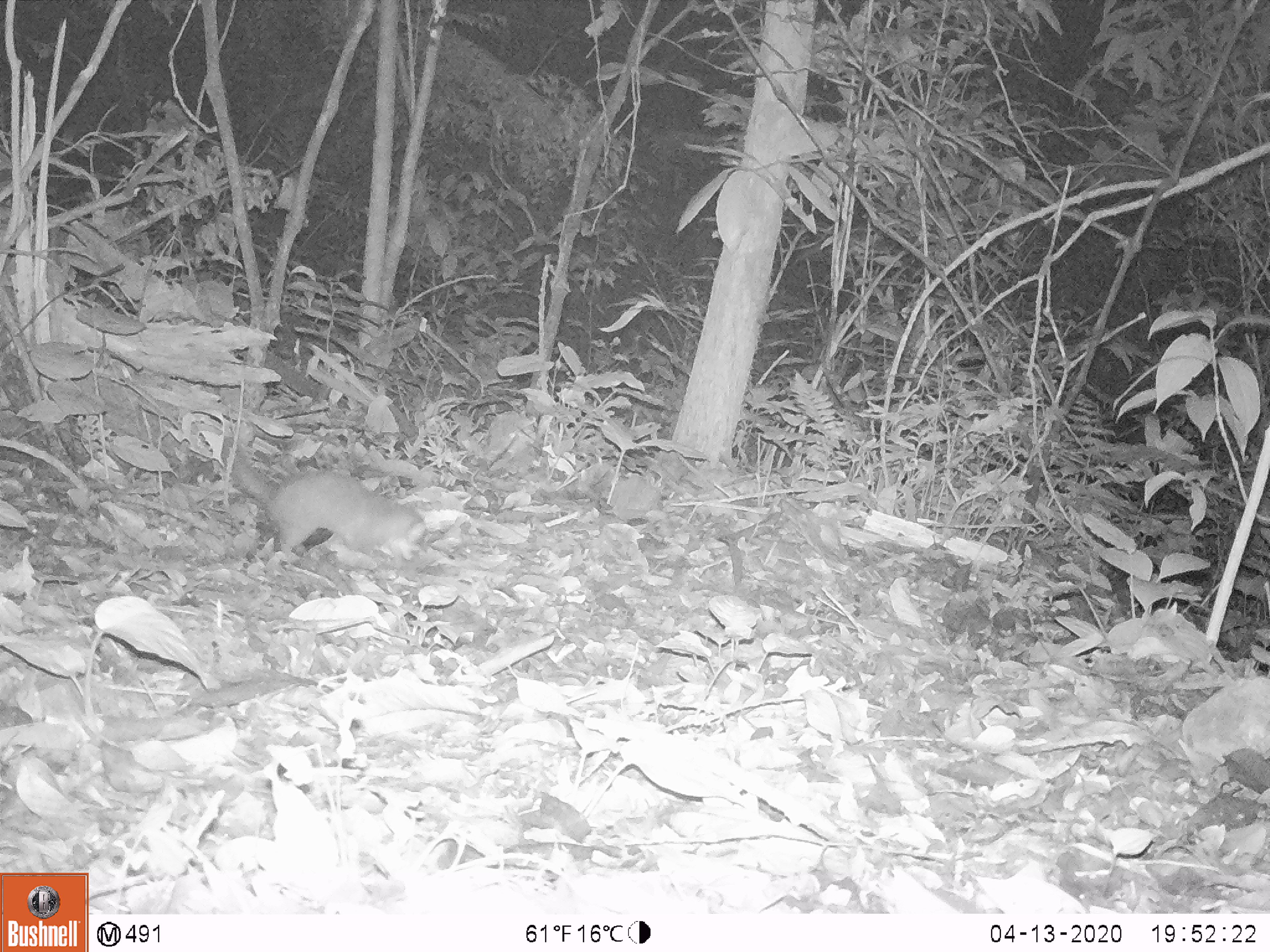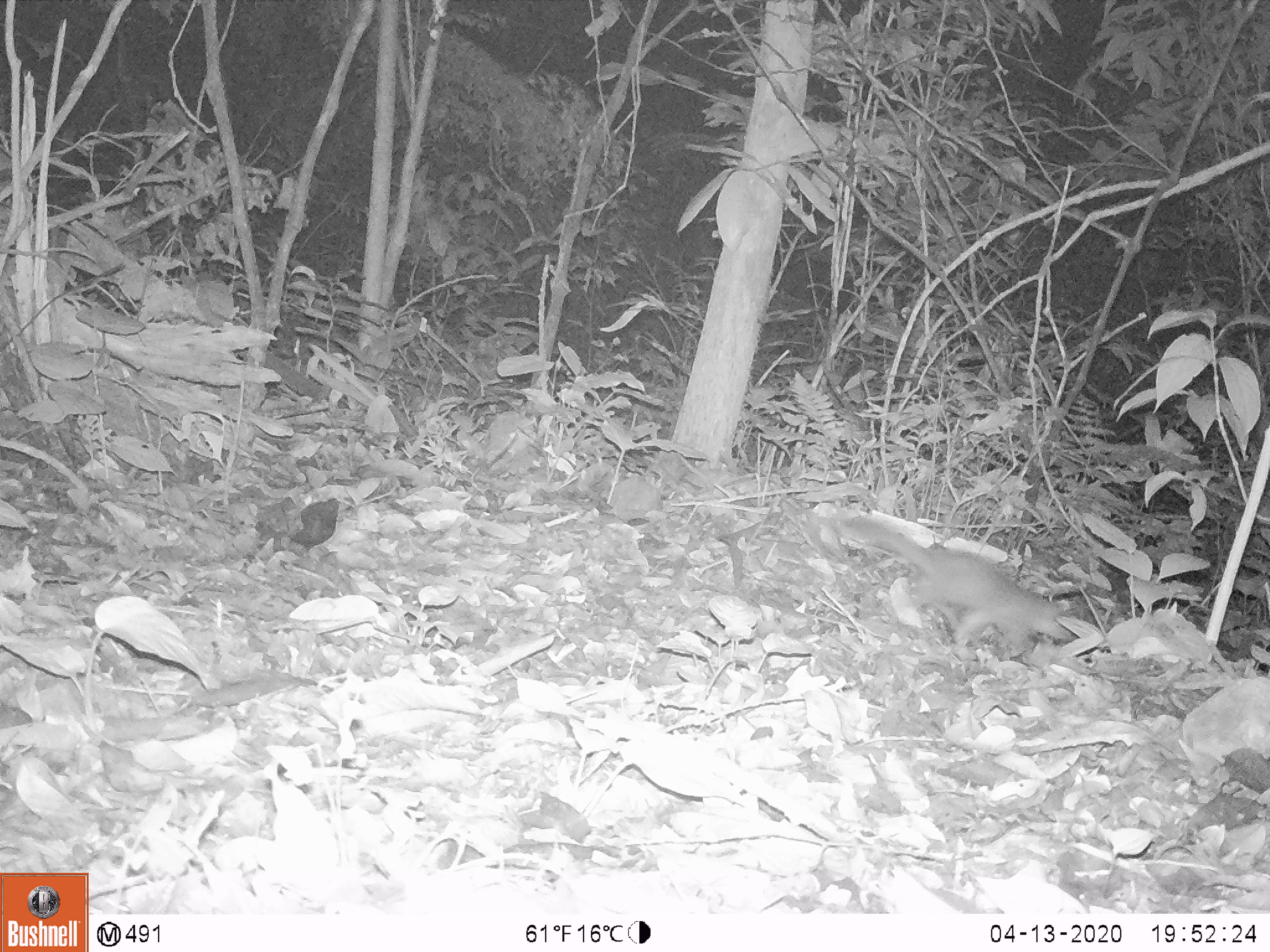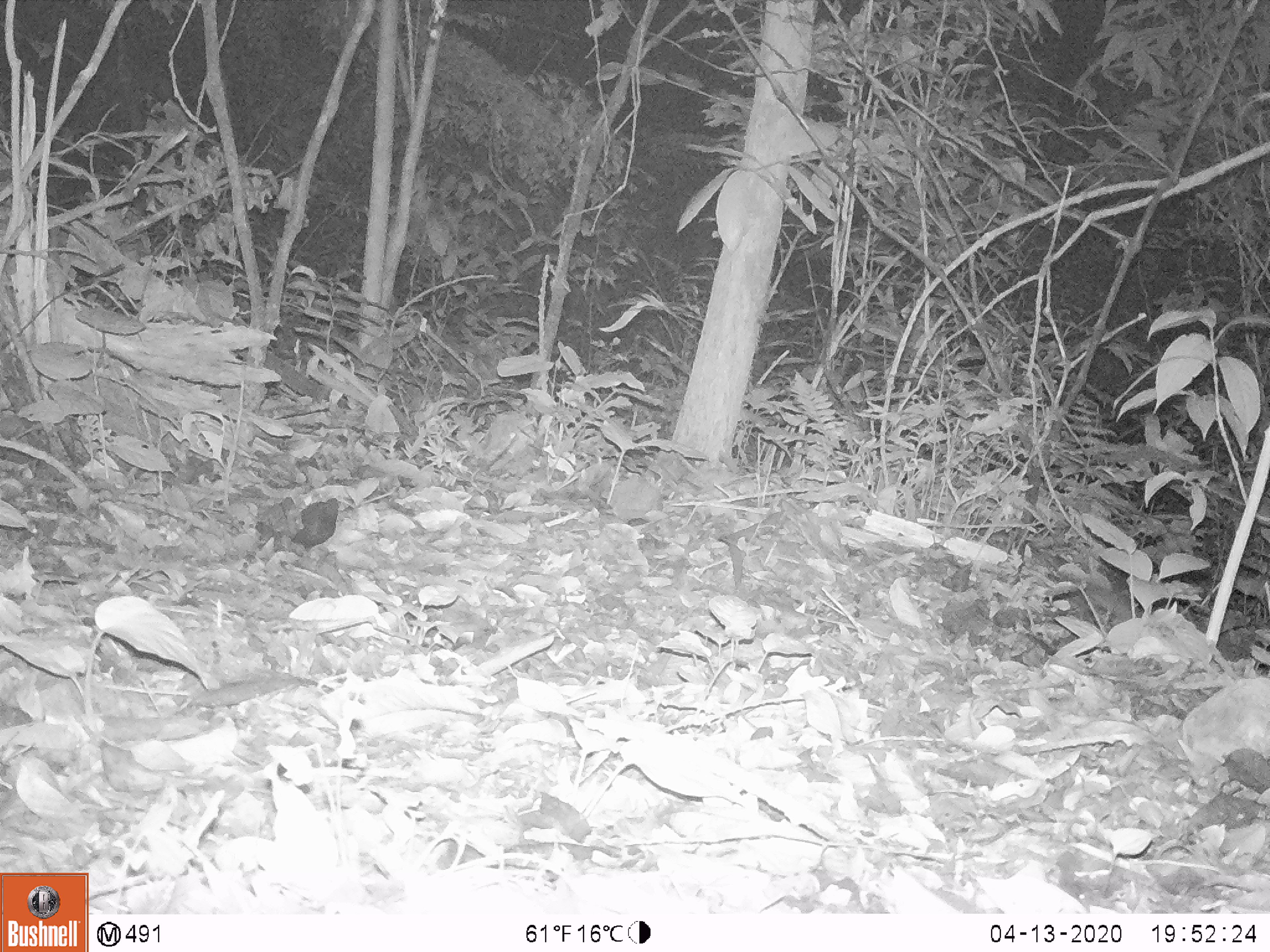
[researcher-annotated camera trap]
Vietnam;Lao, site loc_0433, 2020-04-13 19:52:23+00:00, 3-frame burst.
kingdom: Animalia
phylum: Chordata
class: Mammalia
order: Carnivora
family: Mustelidae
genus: Melogale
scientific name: Melogale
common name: ferret badger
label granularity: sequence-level